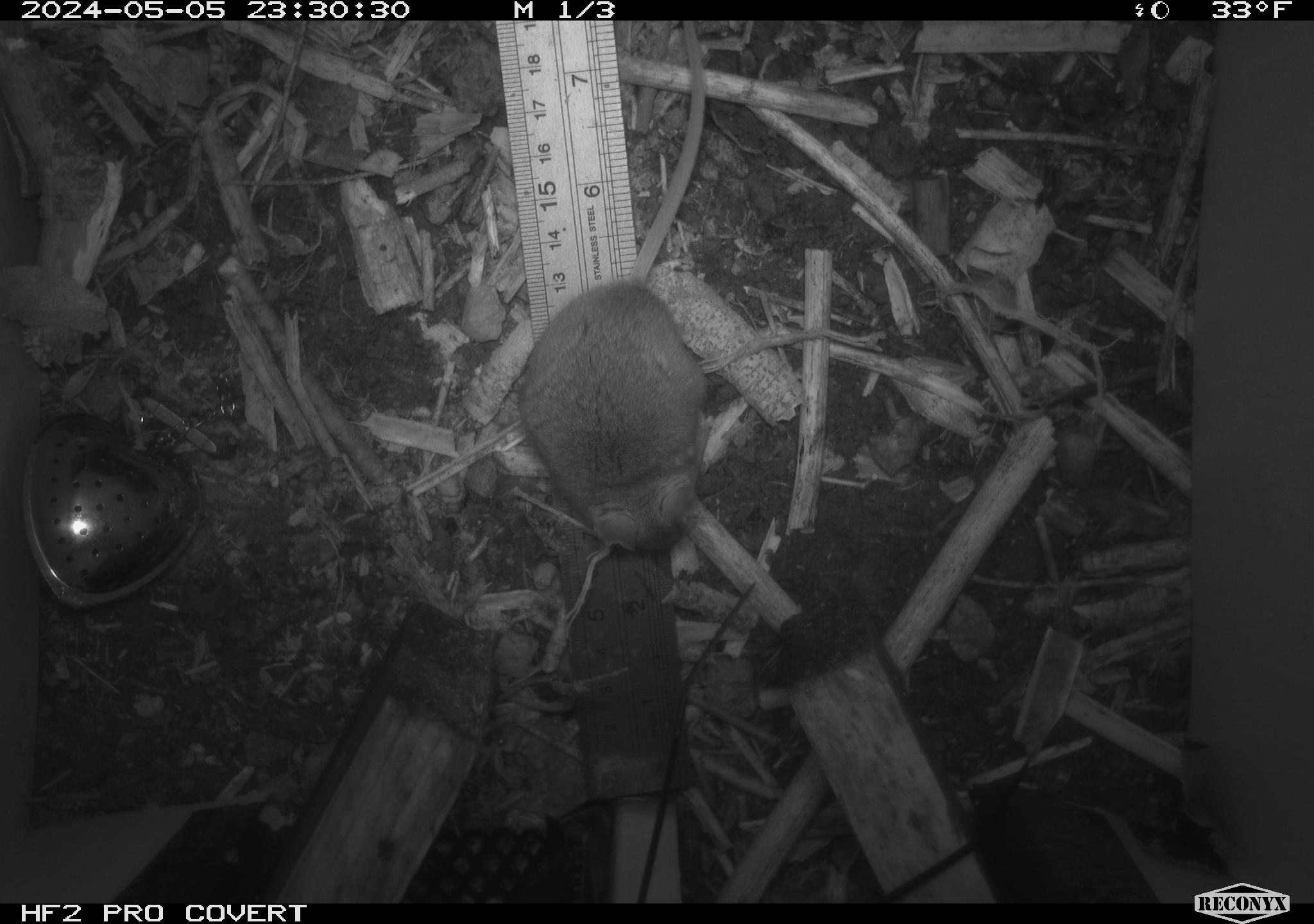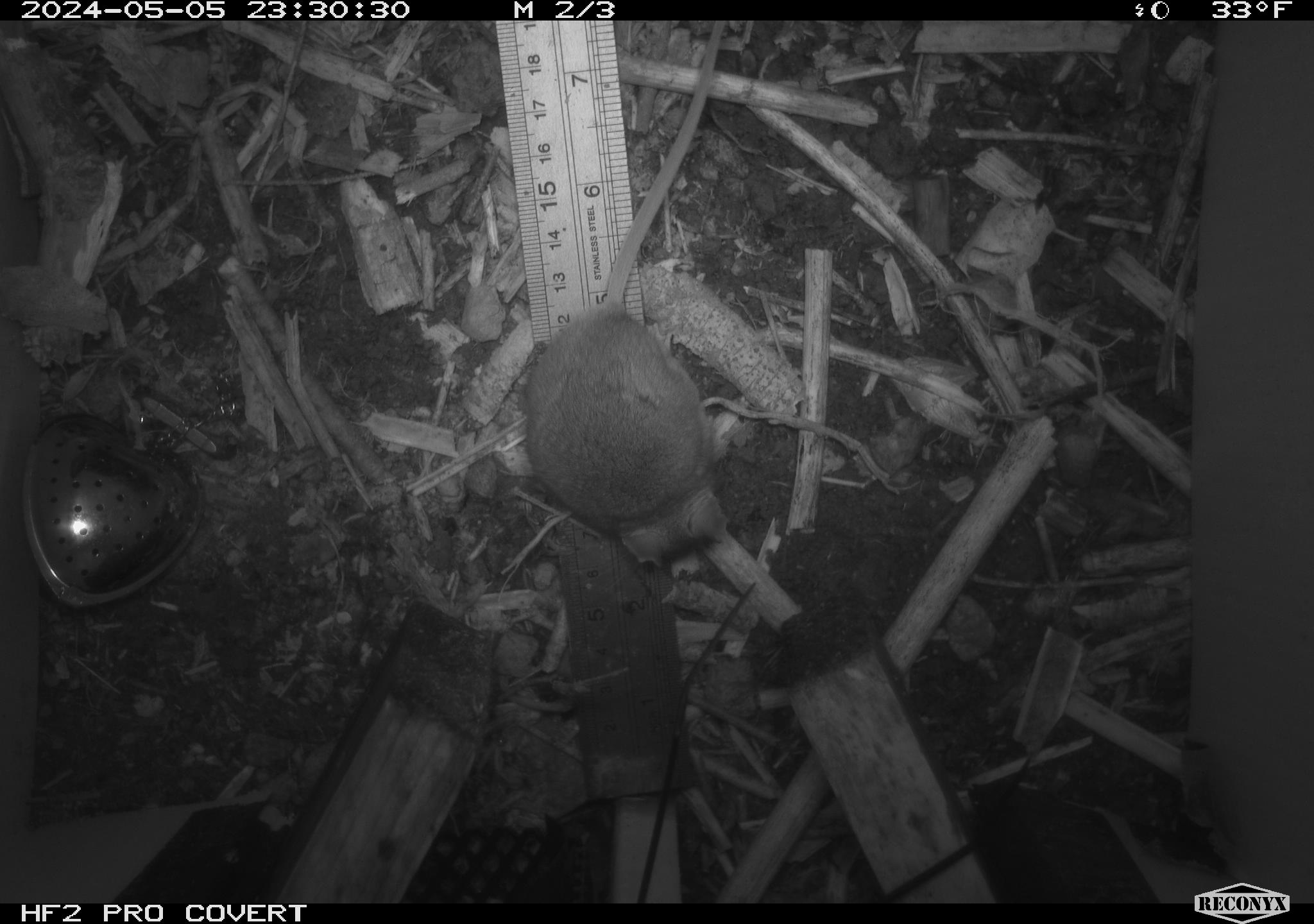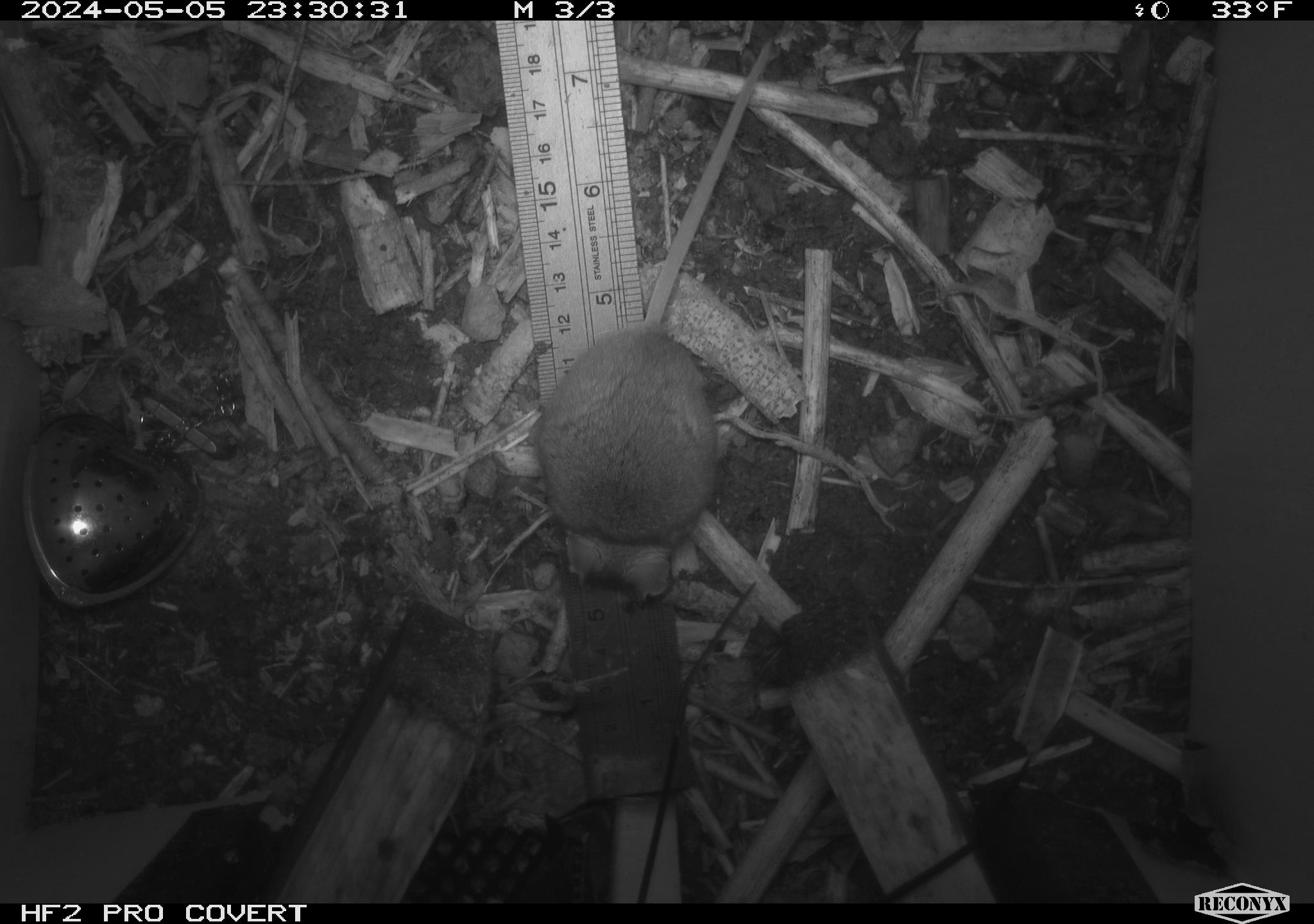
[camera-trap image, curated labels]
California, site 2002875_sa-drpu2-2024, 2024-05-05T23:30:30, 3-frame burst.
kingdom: Animalia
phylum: Chordata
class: Mammalia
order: Rodentia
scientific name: Rodentia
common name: mouse species